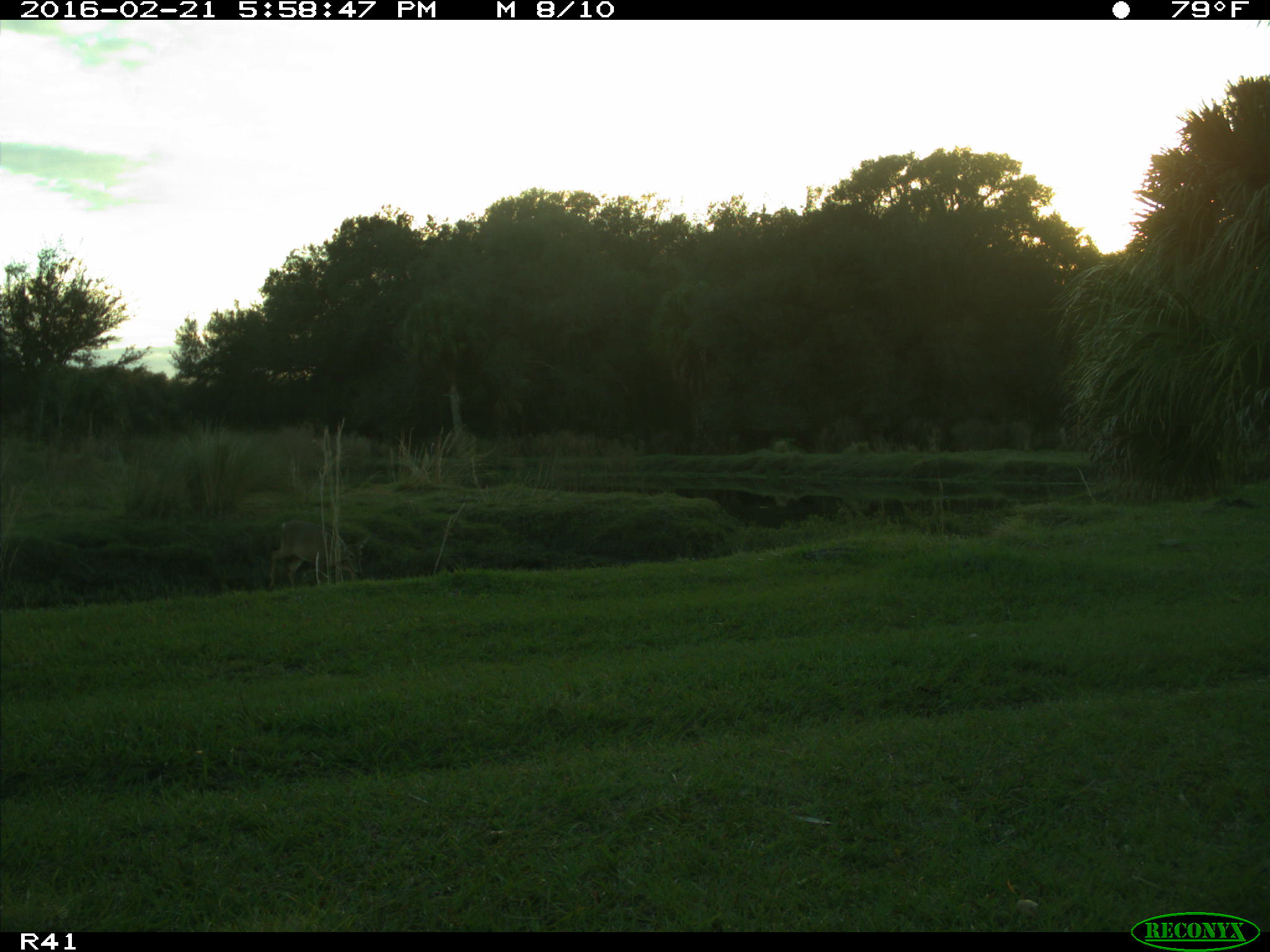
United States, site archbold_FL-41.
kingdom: Animalia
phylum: Chordata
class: Mammalia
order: Artiodactyla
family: Cervidae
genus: Odocoileus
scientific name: Odocoileus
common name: deer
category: unidentified deer